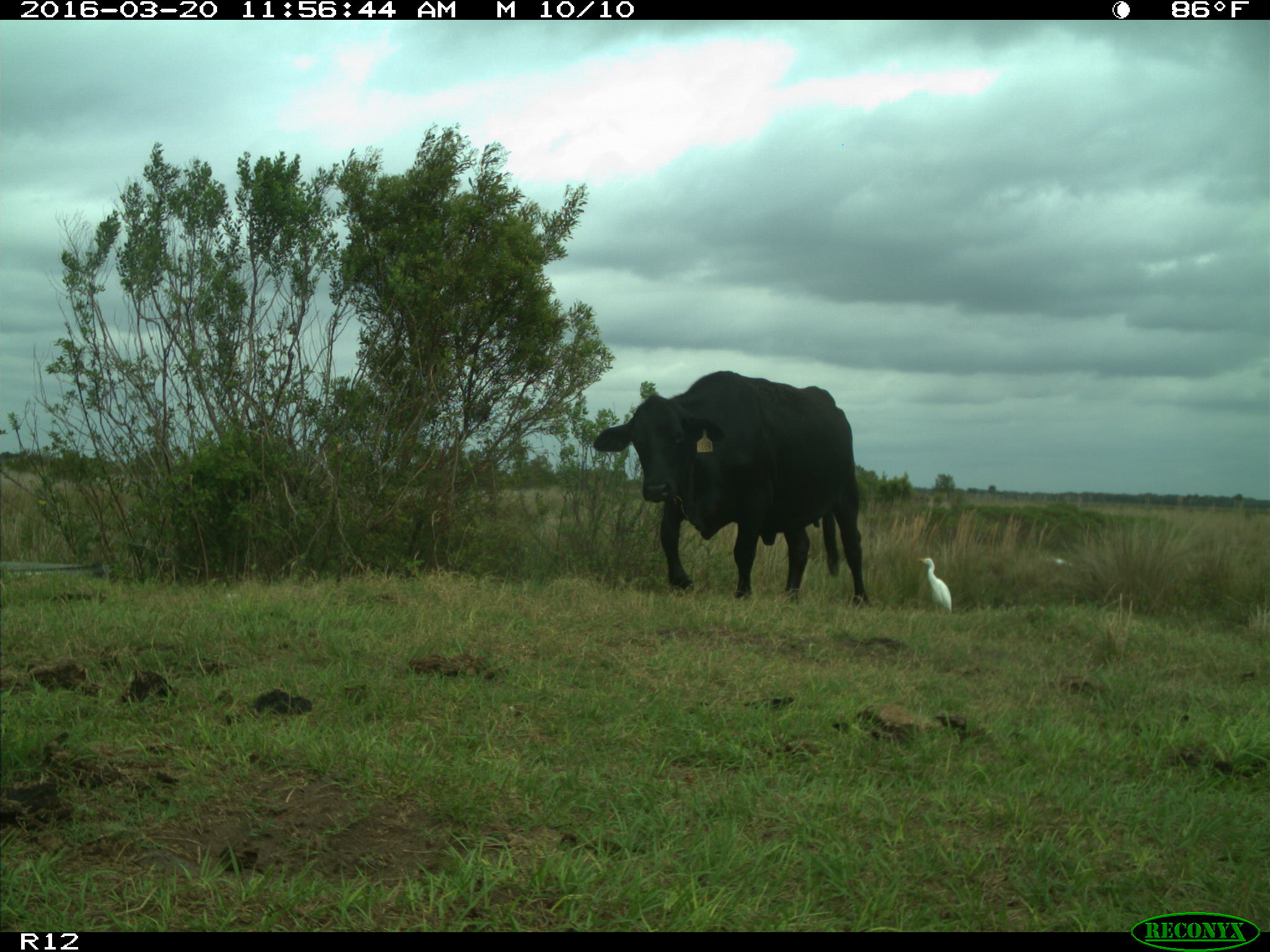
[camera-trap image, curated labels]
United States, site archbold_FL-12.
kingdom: Animalia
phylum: Chordata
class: Mammalia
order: Artiodactyla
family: Bovidae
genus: Bos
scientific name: Bos taurus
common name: domestic cow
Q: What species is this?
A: Bos taurus (domestic cow).